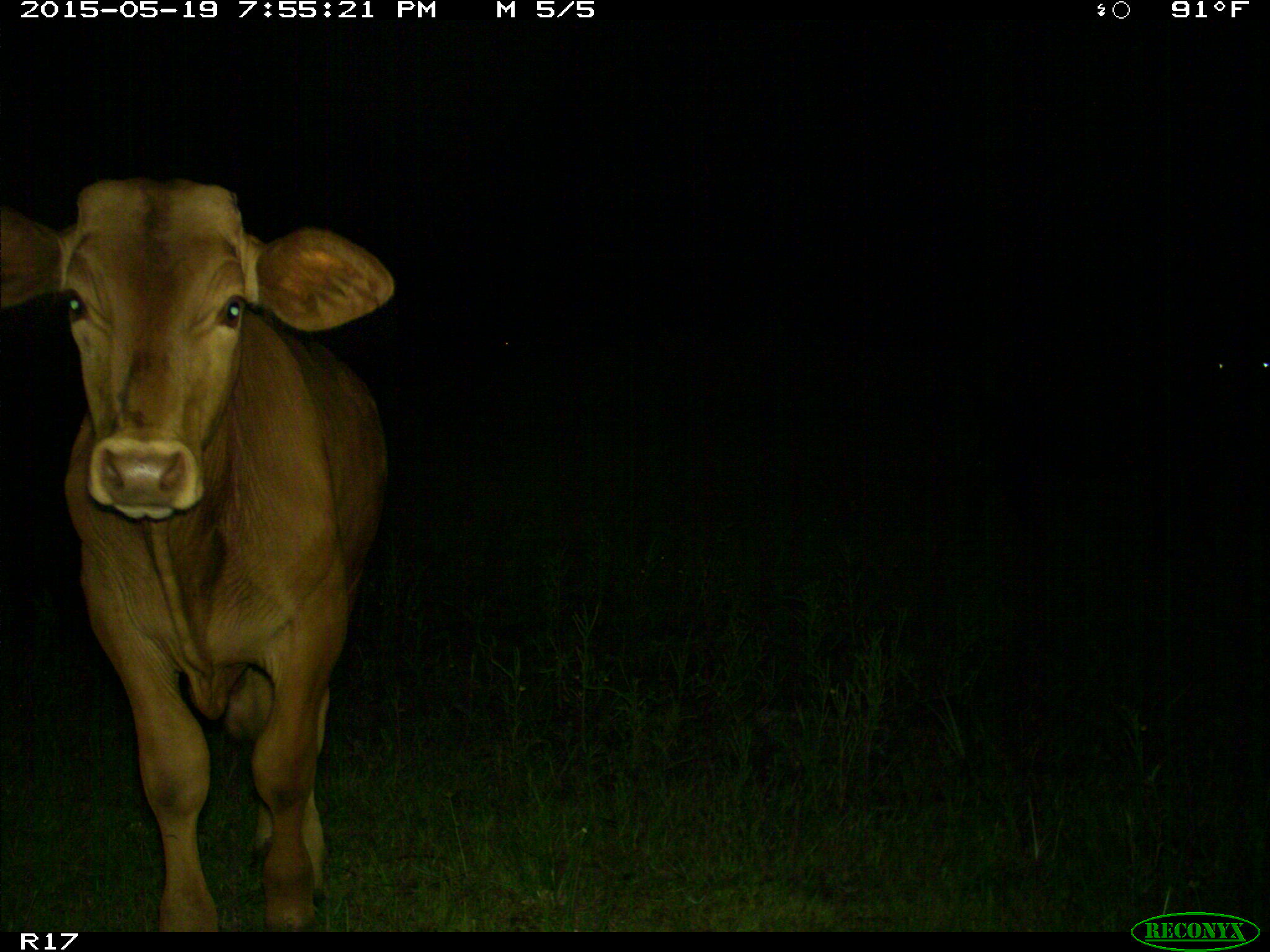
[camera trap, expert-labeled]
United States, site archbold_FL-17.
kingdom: Animalia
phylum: Chordata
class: Mammalia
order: Artiodactyla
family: Bovidae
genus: Bos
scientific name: Bos taurus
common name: domestic cow